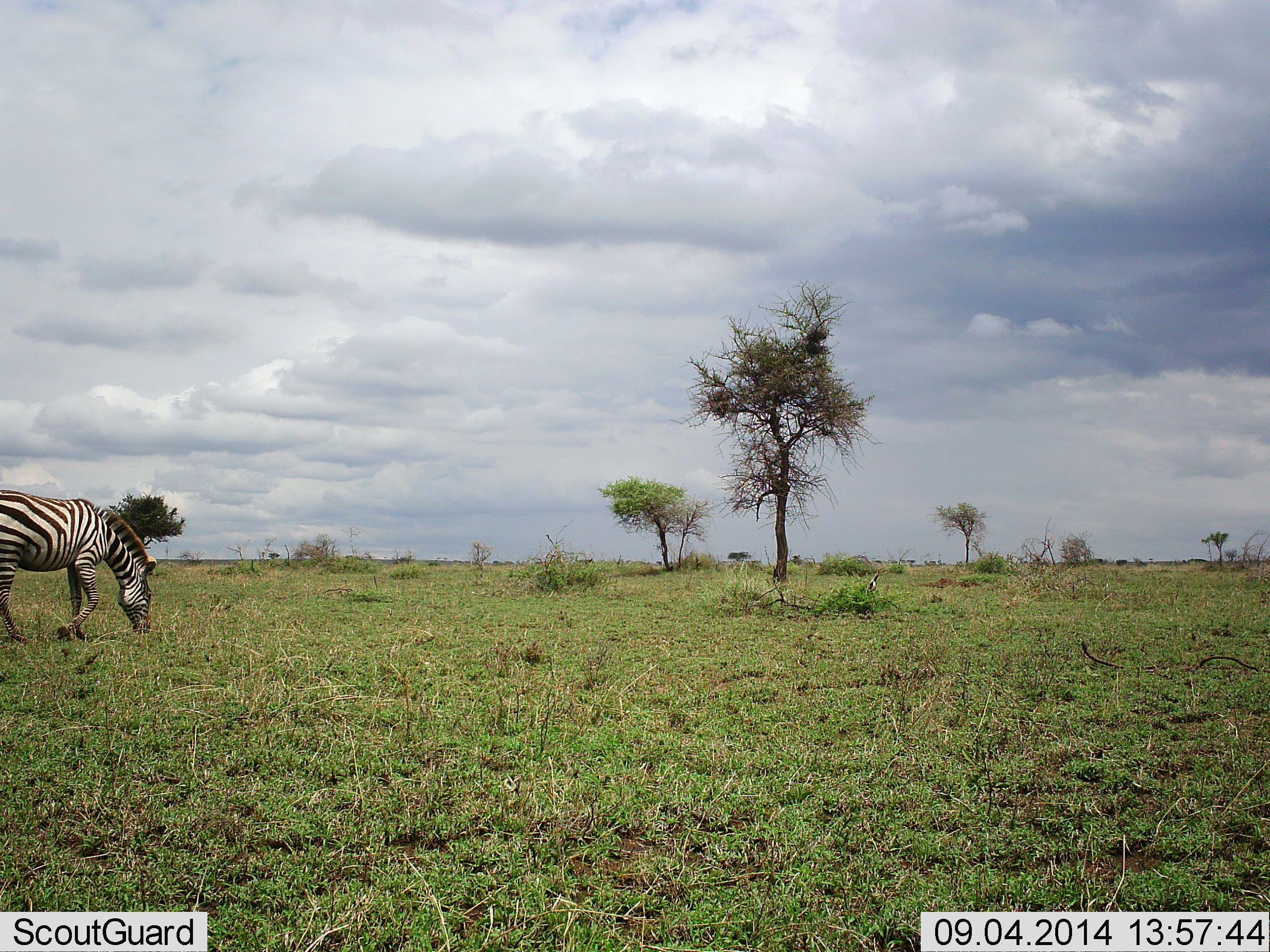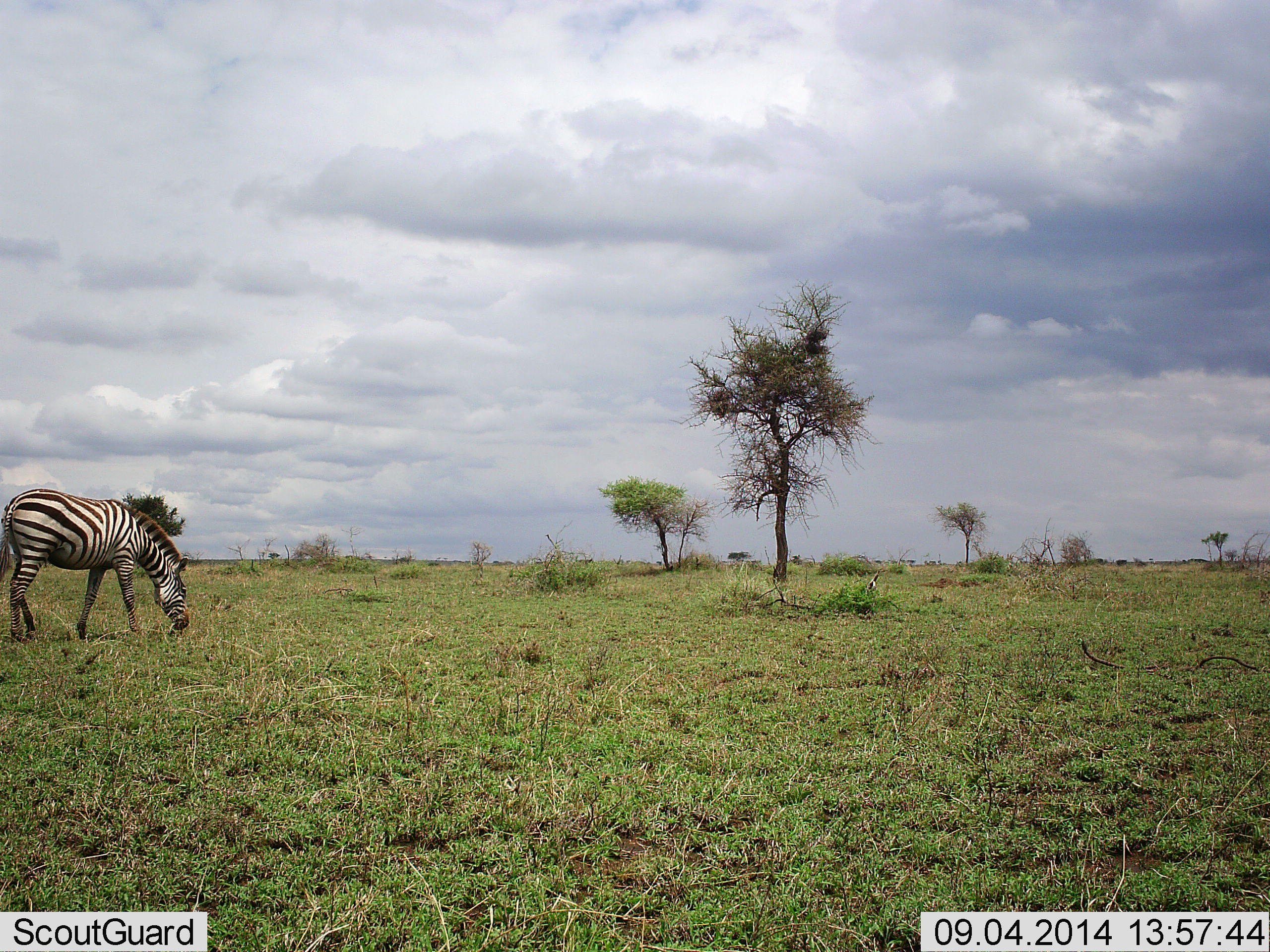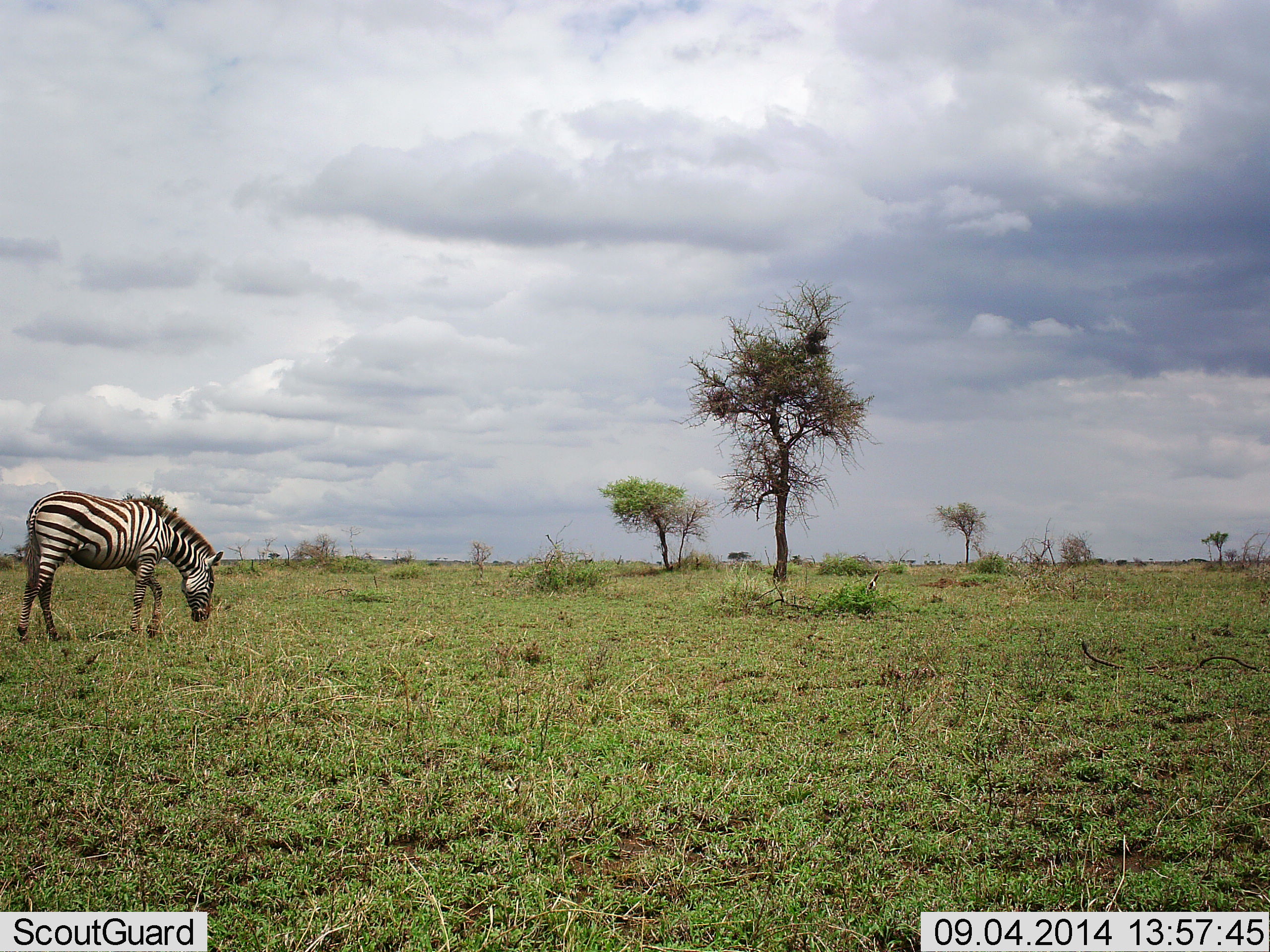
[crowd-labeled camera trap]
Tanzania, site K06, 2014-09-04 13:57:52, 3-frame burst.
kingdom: Animalia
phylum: Chordata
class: Mammalia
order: Perissodactyla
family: Equidae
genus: Equus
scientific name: Equus quagga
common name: plains zebra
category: zebra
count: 1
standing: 10%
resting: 0%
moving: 70%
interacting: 0%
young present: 0%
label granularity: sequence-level